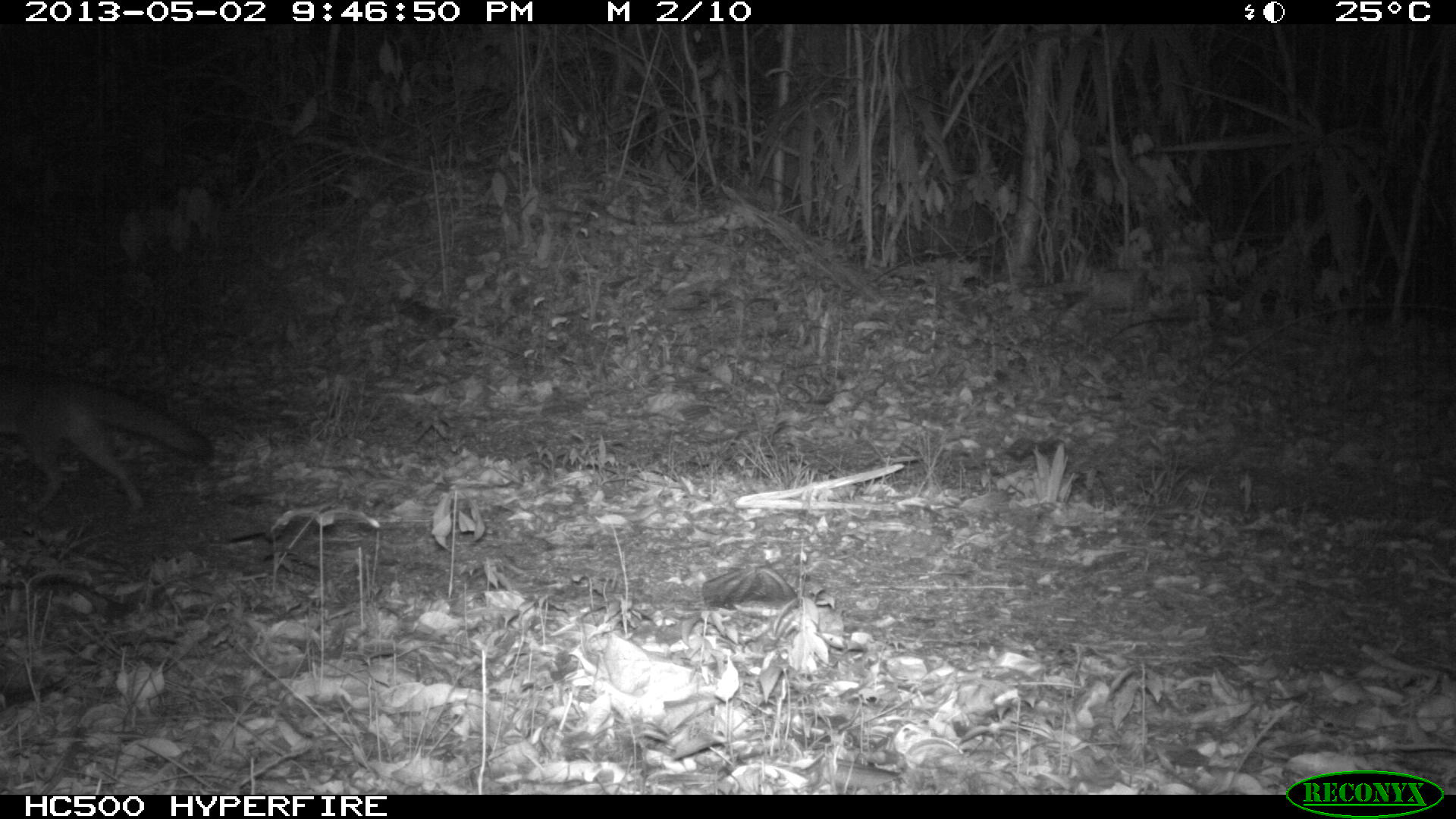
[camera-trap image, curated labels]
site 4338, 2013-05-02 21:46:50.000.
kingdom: Animalia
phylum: Chordata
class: Mammalia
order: Carnivora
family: Canidae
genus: Urocyon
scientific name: Urocyon cinereoargenteus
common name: gray fox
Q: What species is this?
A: Urocyon cinereoargenteus (gray fox).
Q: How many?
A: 1.